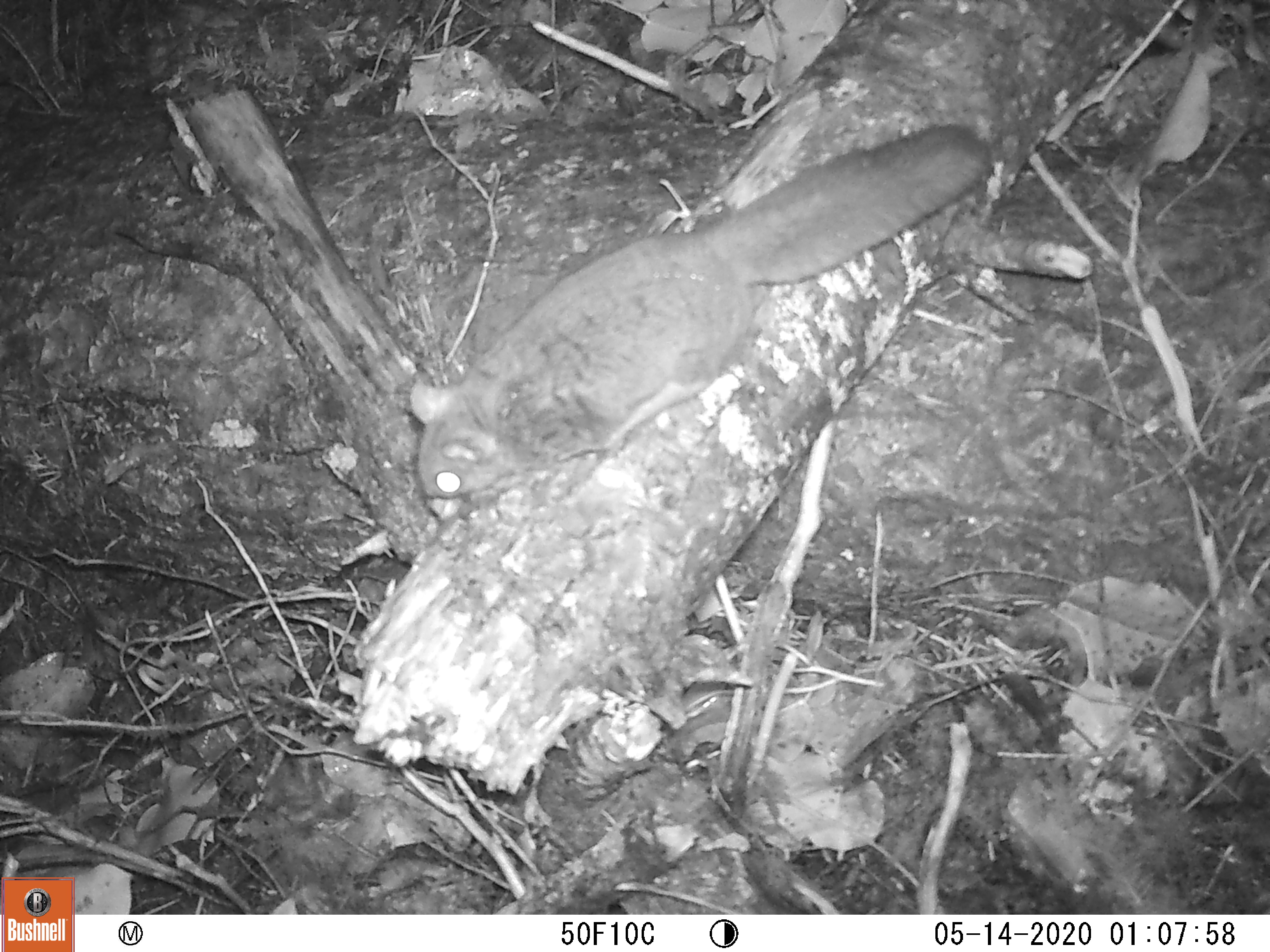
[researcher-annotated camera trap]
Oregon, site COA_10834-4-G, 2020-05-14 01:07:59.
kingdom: Animalia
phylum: Chordata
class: Mammalia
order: Rodentia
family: Sciuridae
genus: Glaucomys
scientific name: Glaucomys oregonensis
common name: humboldt's flying squirrel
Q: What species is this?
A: Humboldt's flying squirrel (Glaucomys oregonensis).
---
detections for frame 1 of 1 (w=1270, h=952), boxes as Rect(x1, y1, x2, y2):
humboldt's flying squirrel: Rect(402, 103, 1012, 517)